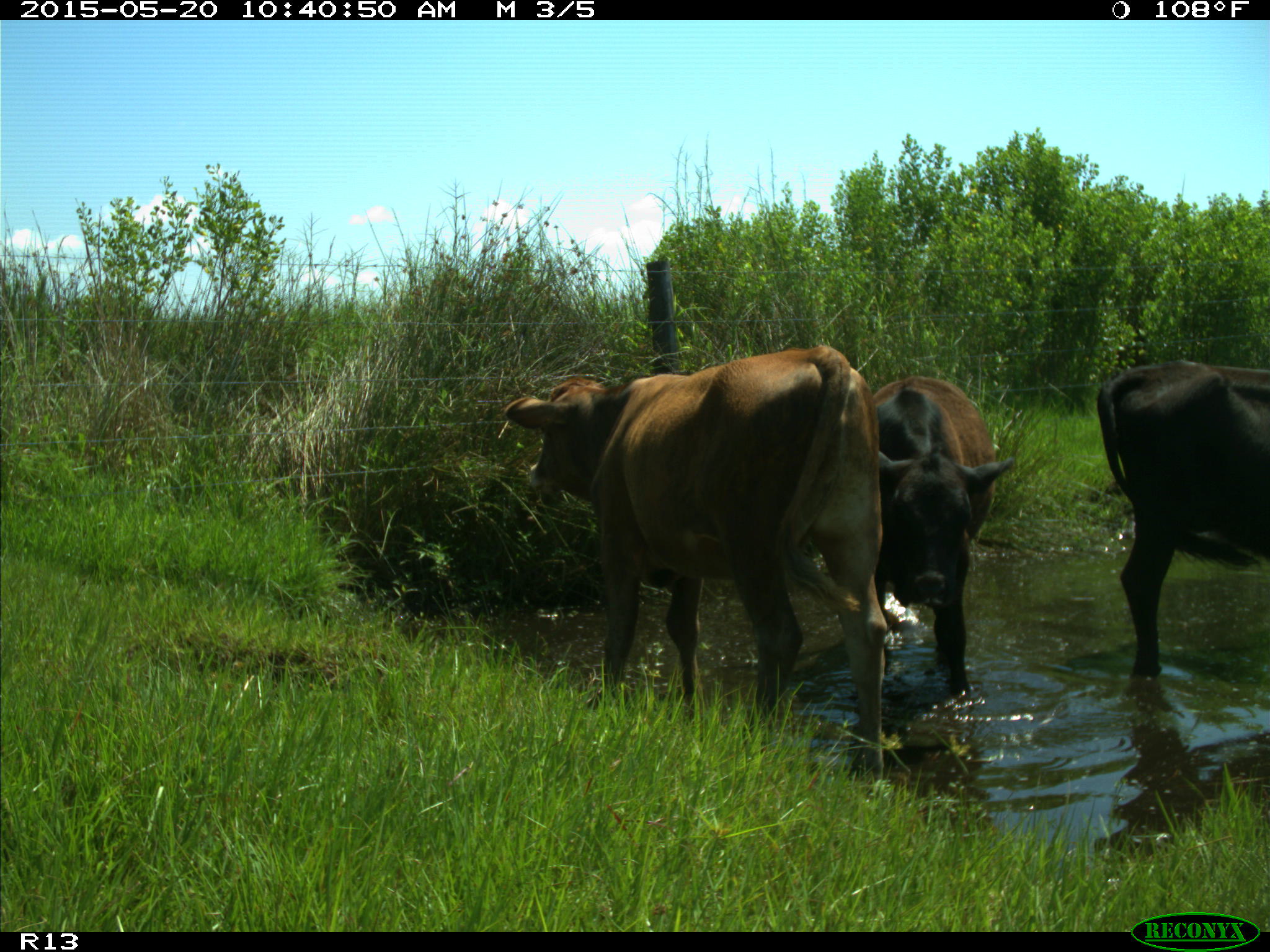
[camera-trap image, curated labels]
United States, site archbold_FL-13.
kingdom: Animalia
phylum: Chordata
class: Mammalia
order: Artiodactyla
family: Bovidae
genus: Bos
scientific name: Bos taurus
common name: domestic cow